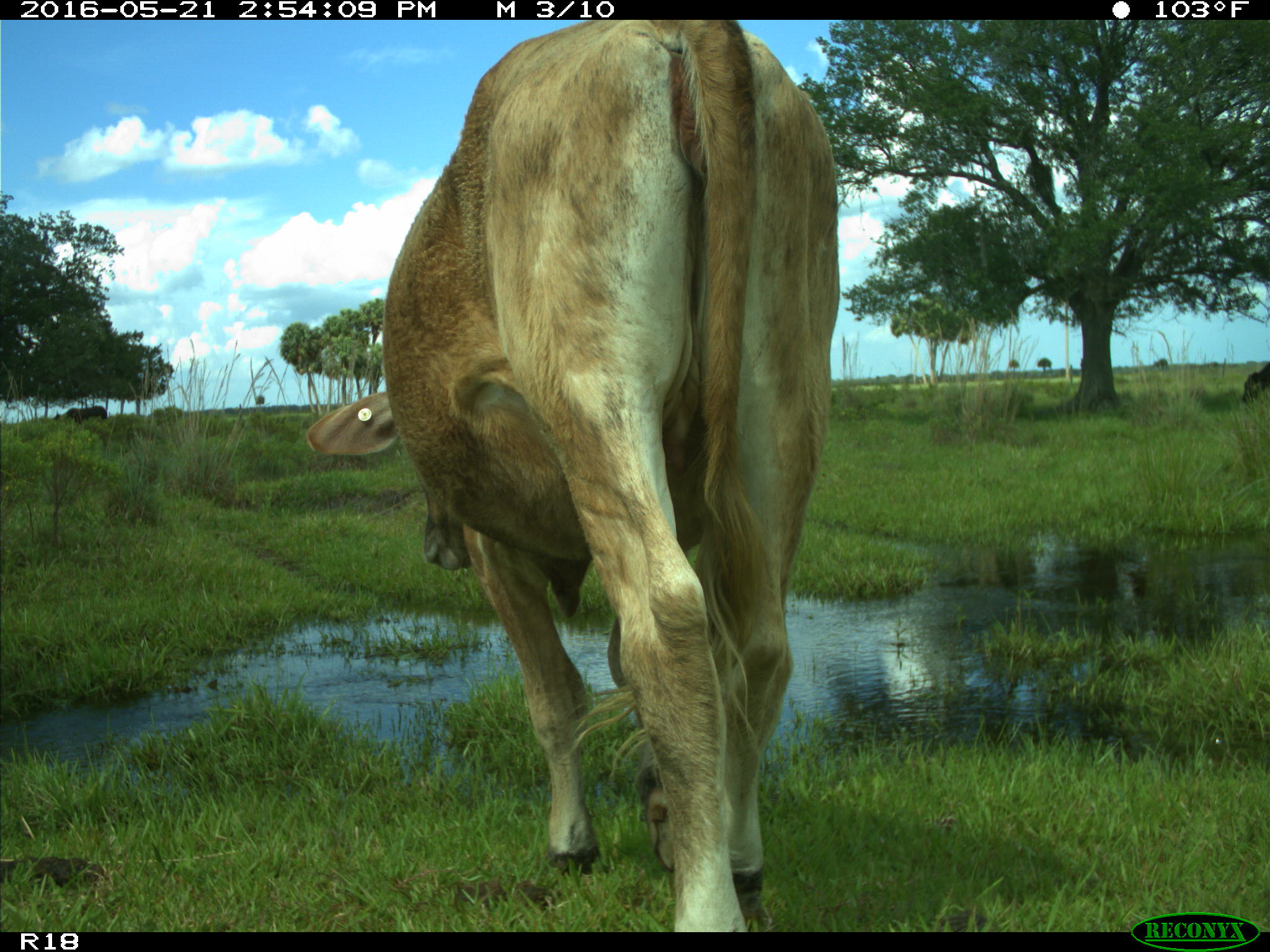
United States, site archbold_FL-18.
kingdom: Animalia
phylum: Chordata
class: Mammalia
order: Artiodactyla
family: Bovidae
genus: Bos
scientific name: Bos taurus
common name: domestic cow